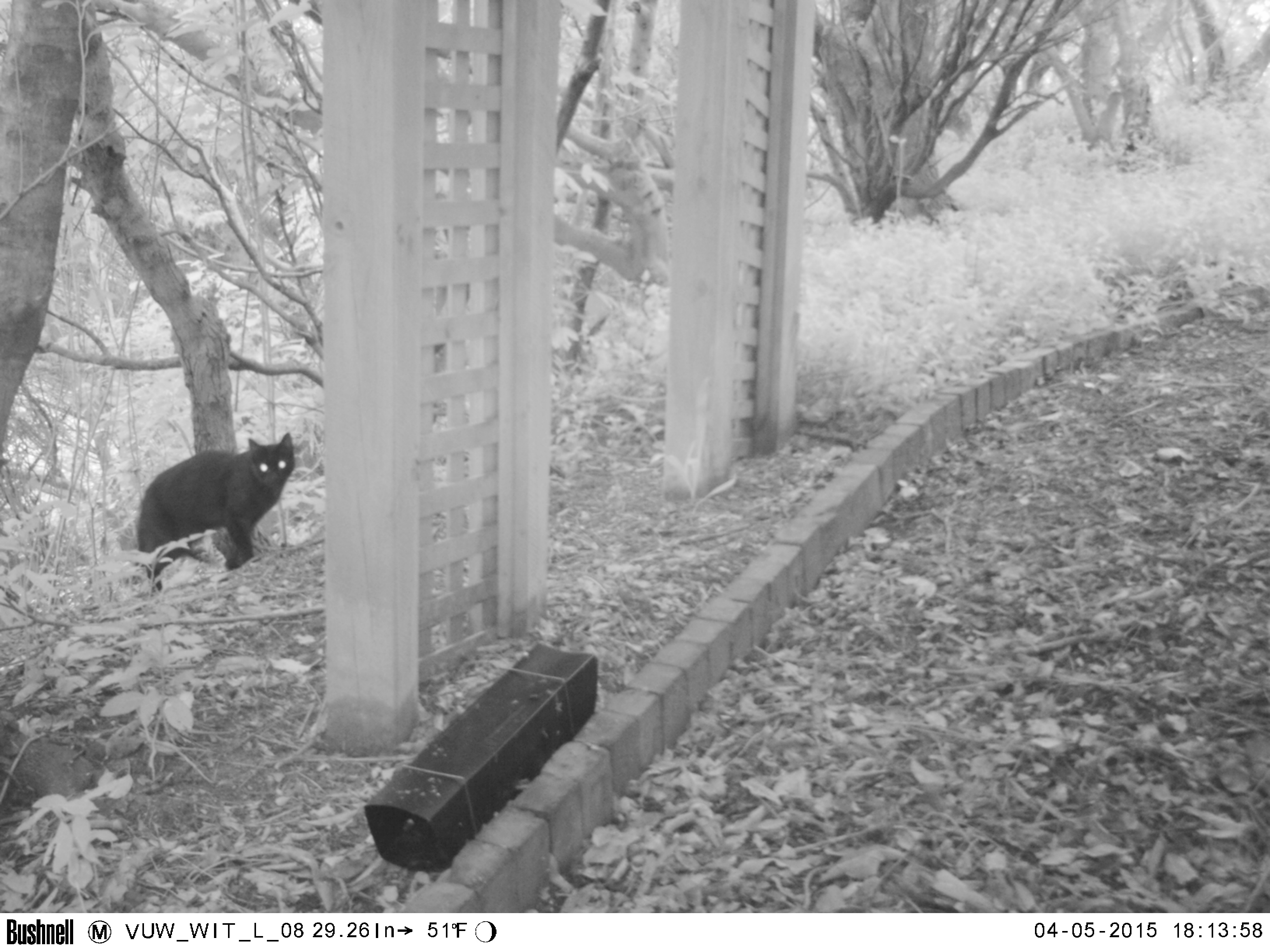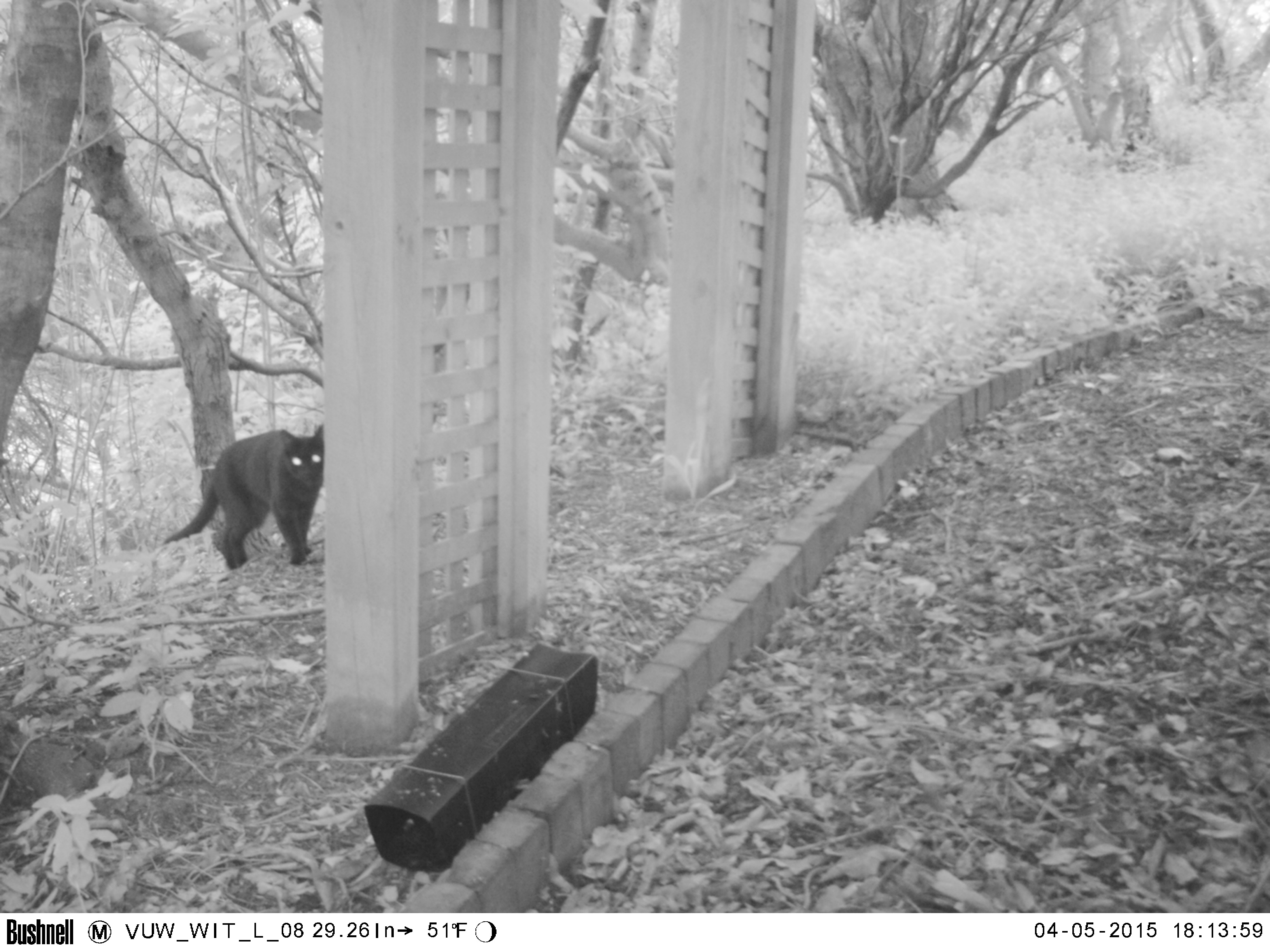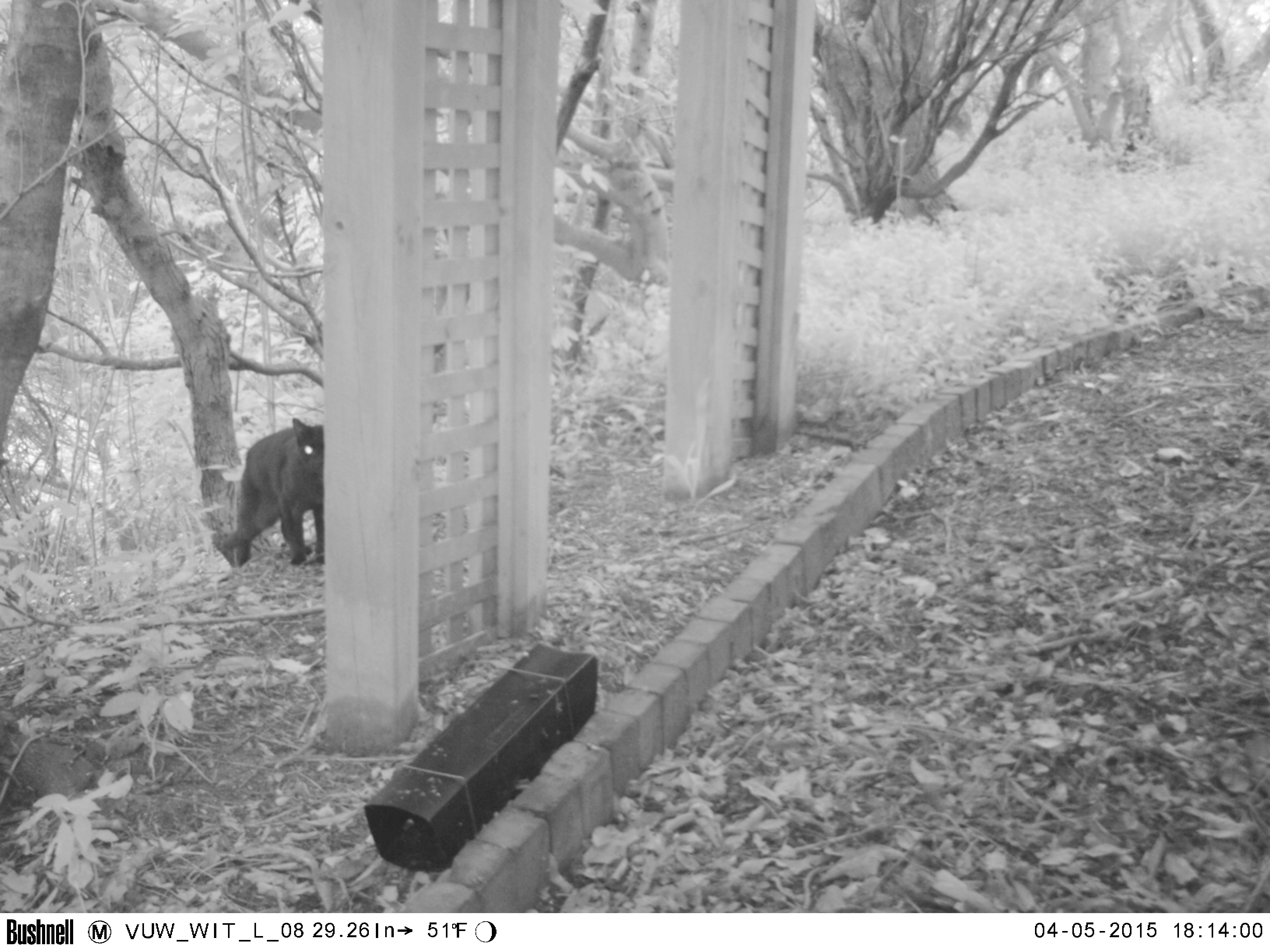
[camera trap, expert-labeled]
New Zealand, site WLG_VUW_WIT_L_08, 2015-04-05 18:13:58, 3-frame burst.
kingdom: Animalia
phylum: Chordata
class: Mammalia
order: Carnivora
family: Felidae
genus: Felis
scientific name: Felis catus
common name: domestic cat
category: cat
Cat (domestic cat) (Felis catus).